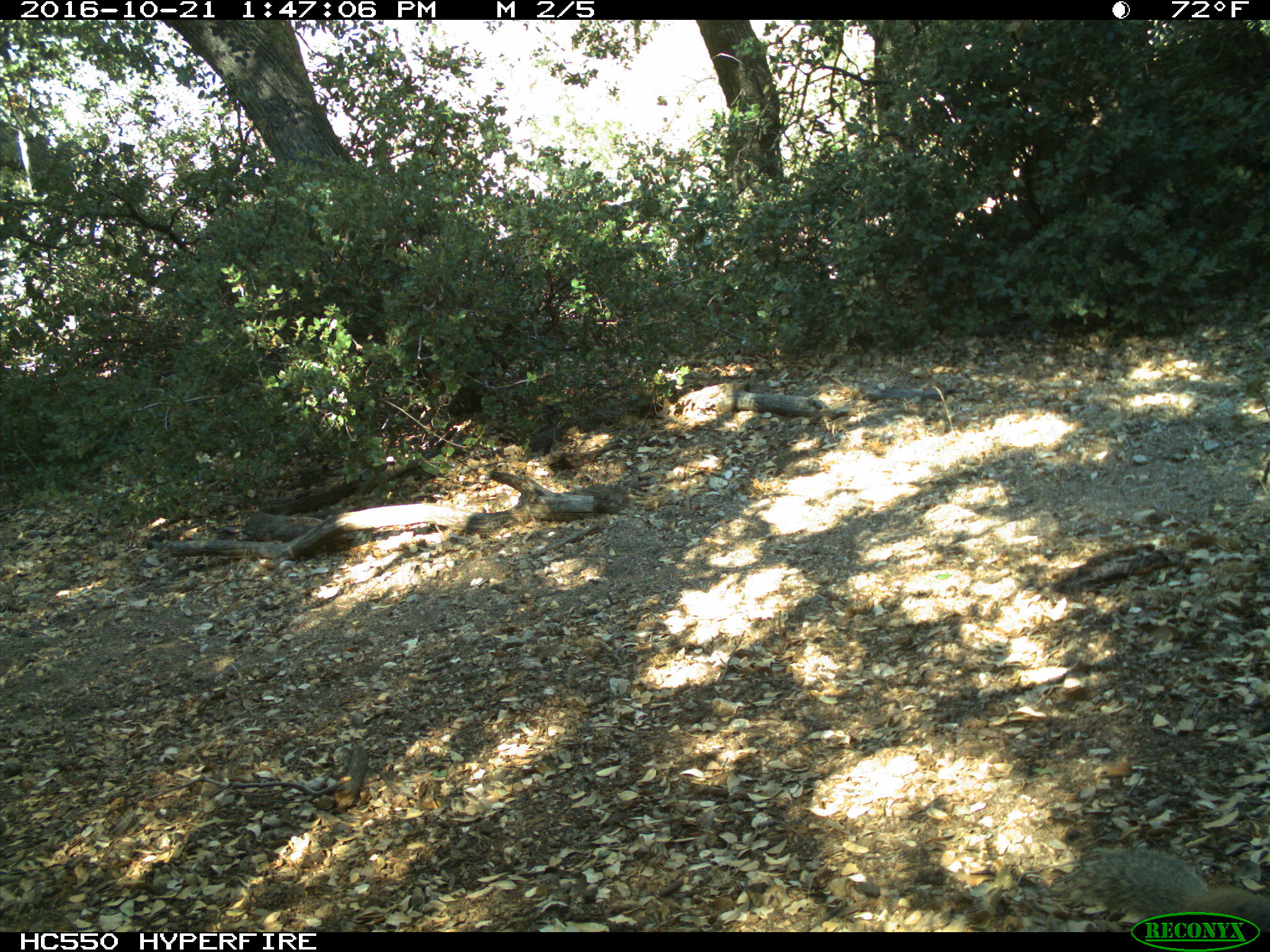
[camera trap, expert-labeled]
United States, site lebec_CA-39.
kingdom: Animalia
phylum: Chordata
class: Mammalia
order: Rodentia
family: Sciuridae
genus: Otospermophilus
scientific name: Otospermophilus beecheyi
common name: california ground squirrel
Otospermophilus beecheyi (california ground squirrel).